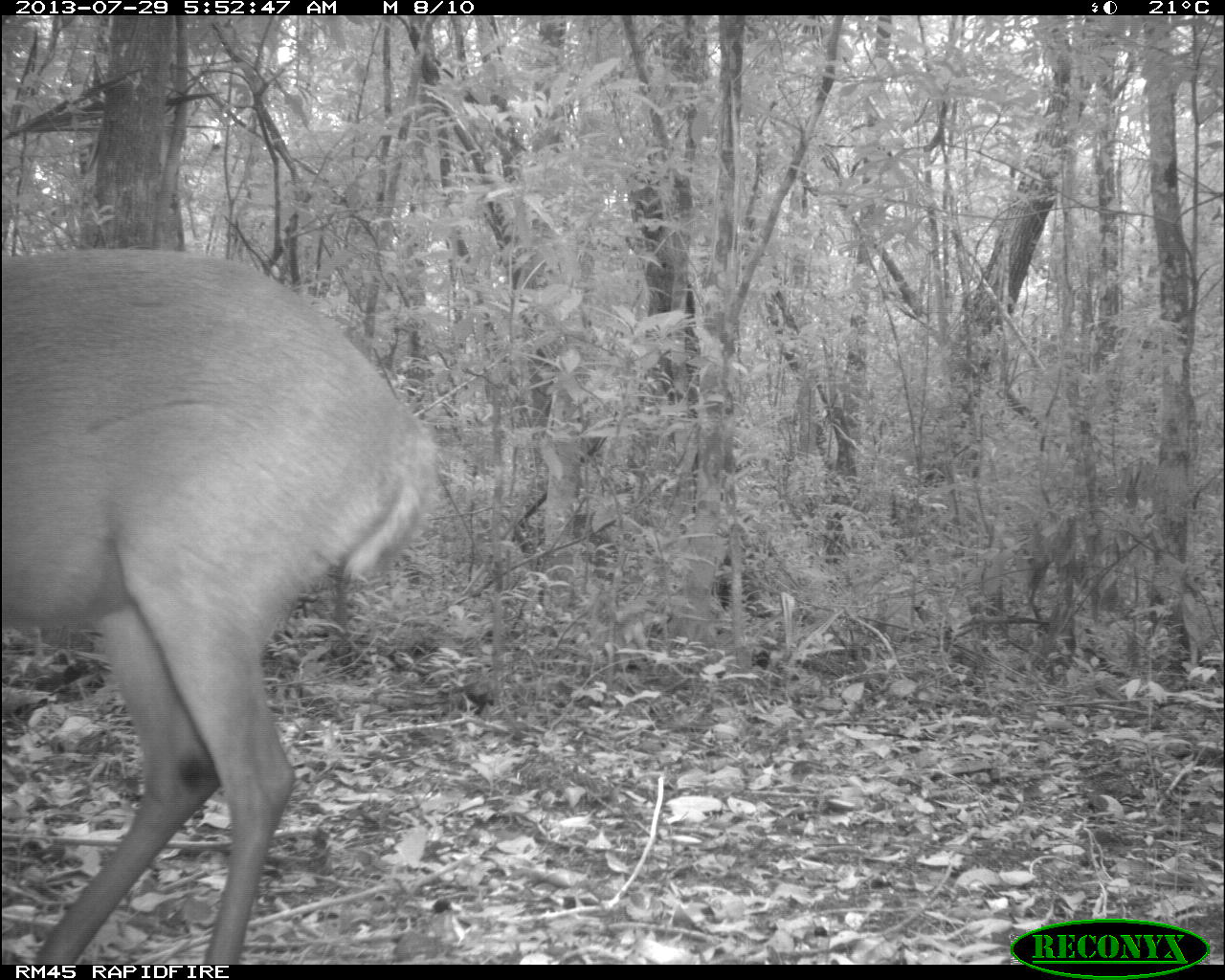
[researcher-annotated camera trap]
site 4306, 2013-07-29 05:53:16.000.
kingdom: Animalia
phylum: Chordata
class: Mammalia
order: Artiodactyla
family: Cervidae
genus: Mazama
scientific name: Mazama temama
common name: central american red brocket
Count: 1.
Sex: male.